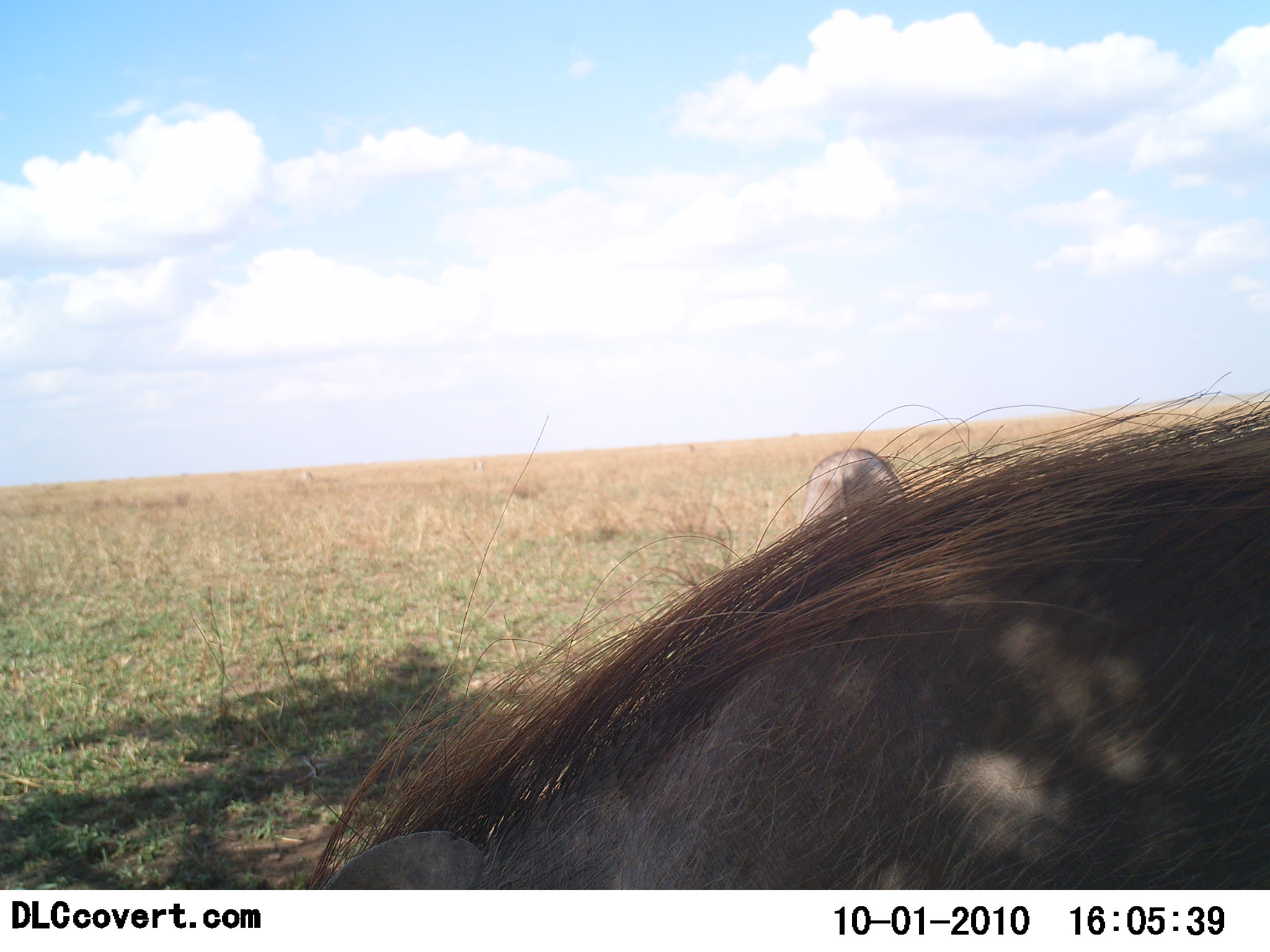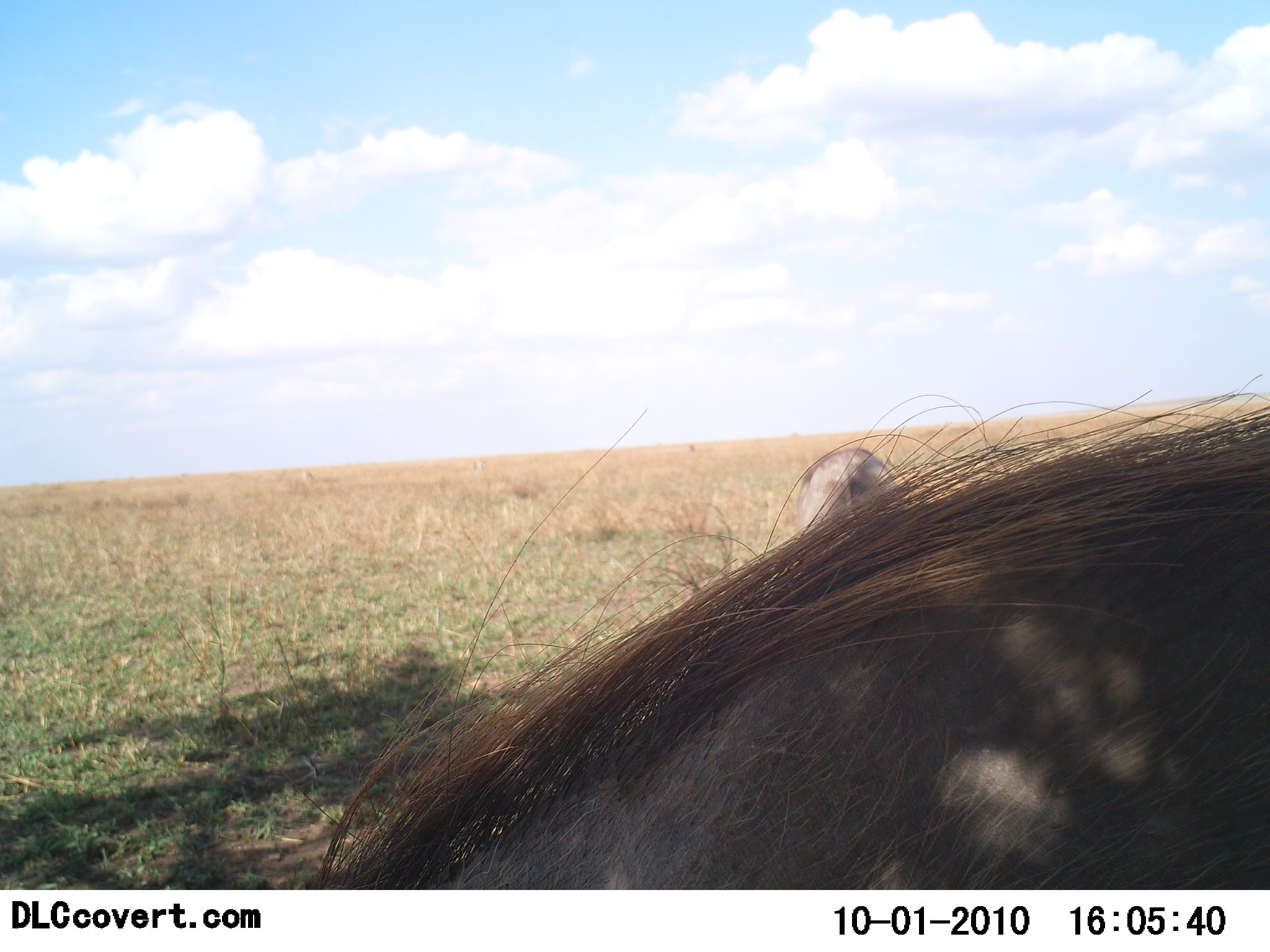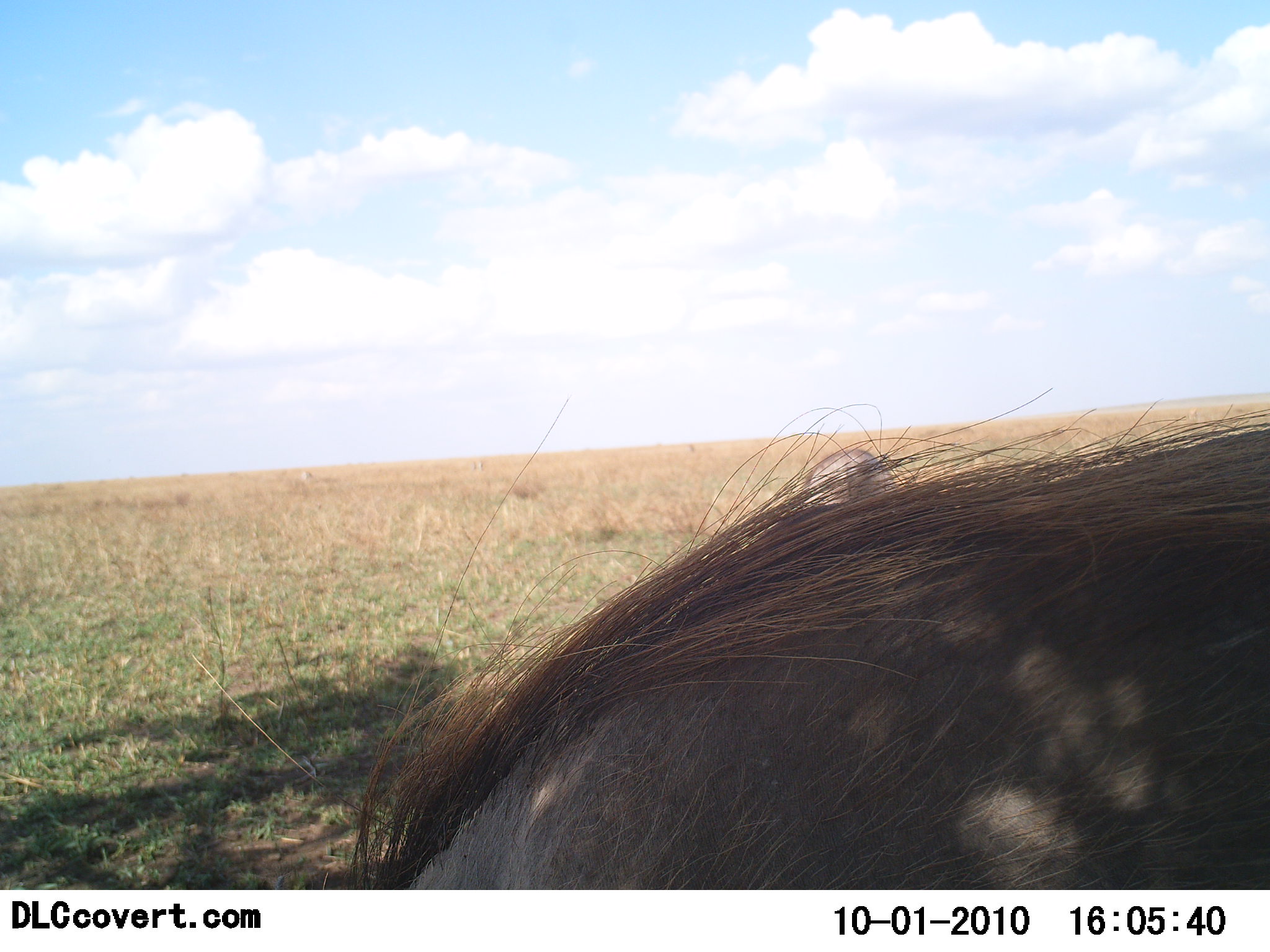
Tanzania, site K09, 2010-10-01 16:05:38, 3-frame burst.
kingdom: Animalia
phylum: Chordata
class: Mammalia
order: Artiodactyla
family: Suidae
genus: Phacochoerus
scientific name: Phacochoerus africanus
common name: warthog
Warthog (Phacochoerus africanus), count 1. Behavior (volunteer vote fractions): standing 53%, resting 0%, moving 7%, interacting 0%. Young present (vote fraction): 0%. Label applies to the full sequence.